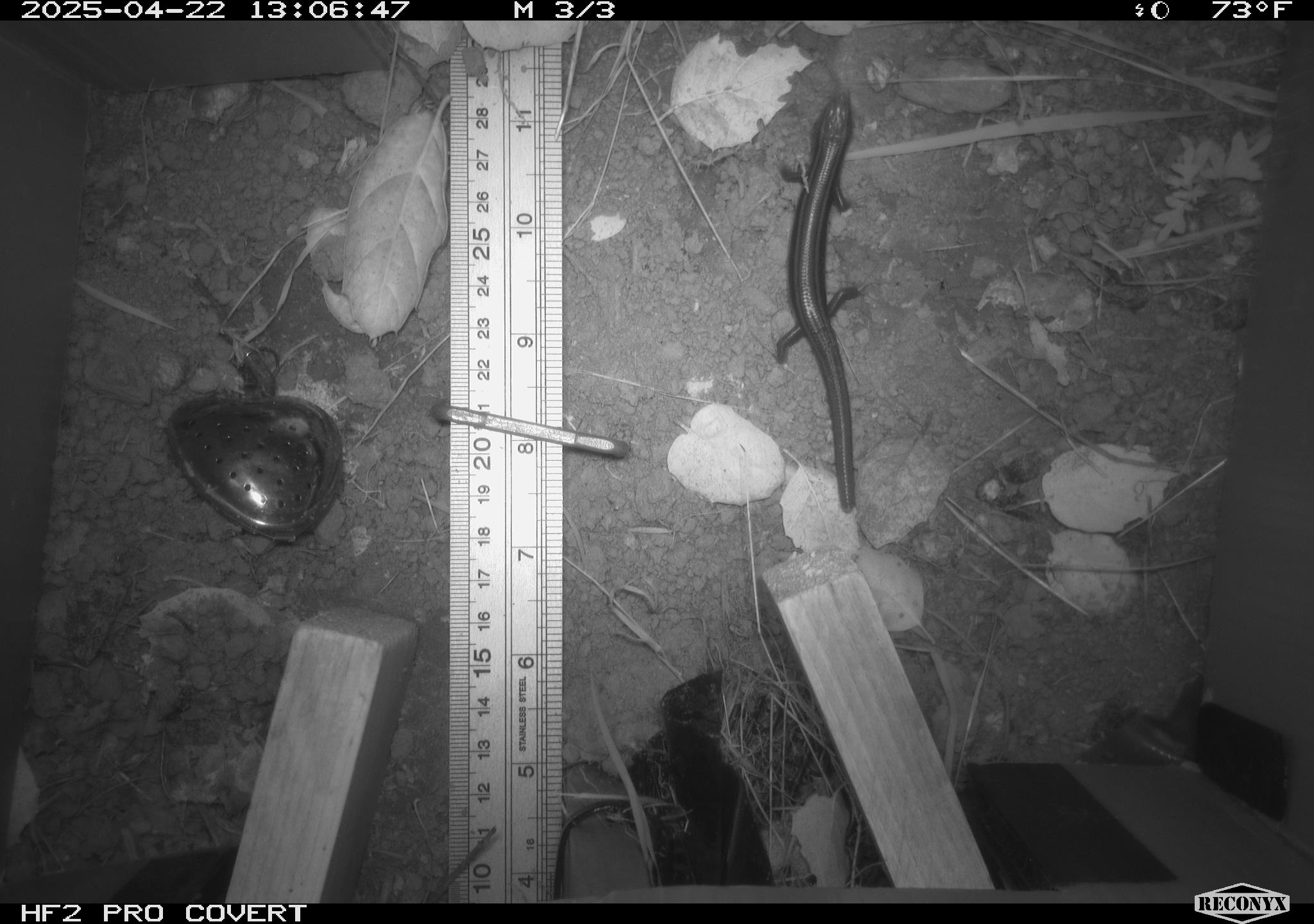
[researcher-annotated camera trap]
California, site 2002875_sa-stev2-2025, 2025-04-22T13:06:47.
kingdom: Animalia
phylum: Chordata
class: Reptilia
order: Squamata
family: Scincidae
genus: Plestiodon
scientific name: Plestiodon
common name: blue-tailed skinks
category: plestiodon species